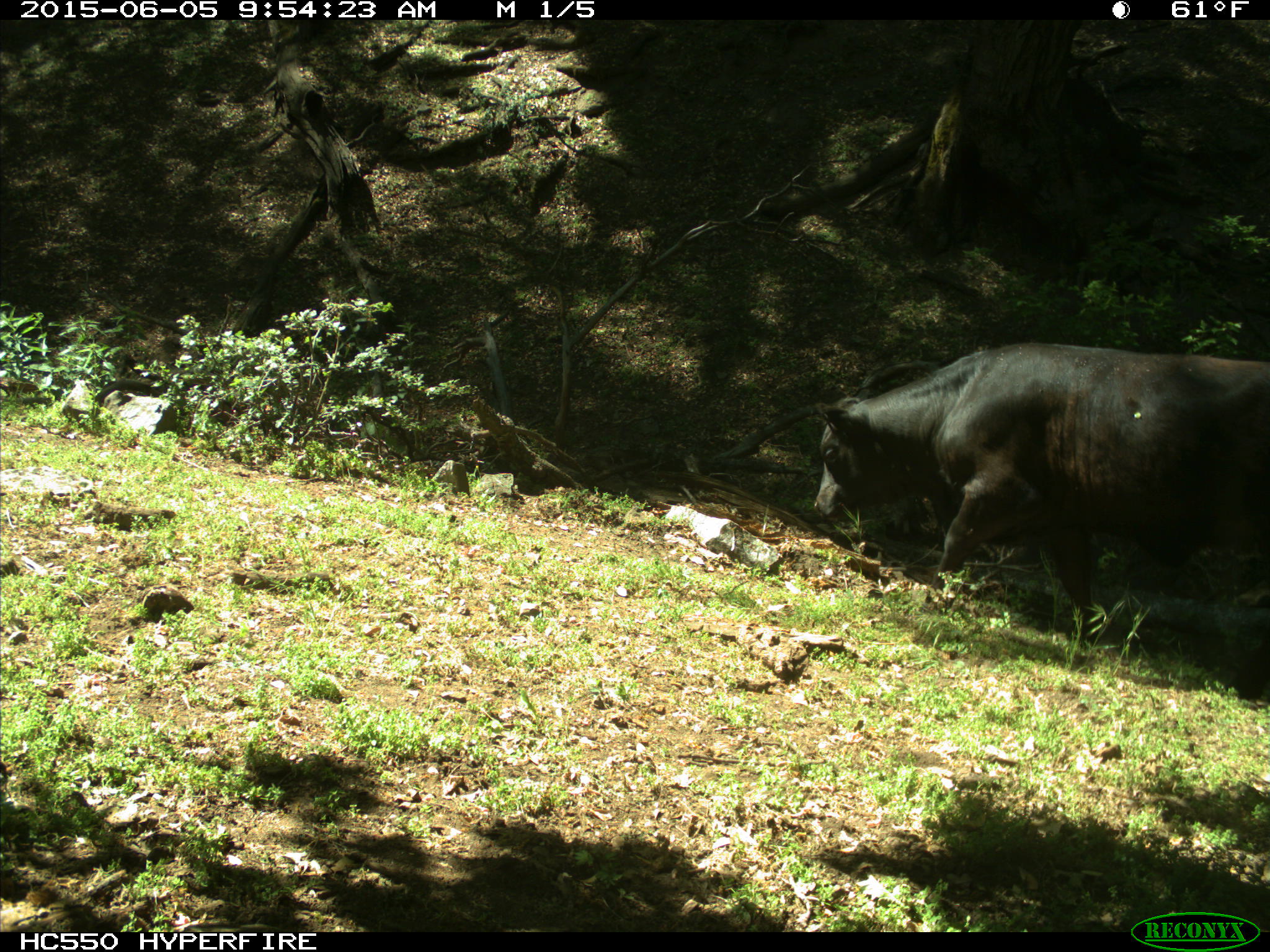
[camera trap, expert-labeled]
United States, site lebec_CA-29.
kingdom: Animalia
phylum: Chordata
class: Mammalia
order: Artiodactyla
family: Bovidae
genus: Bos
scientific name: Bos taurus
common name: domestic cow